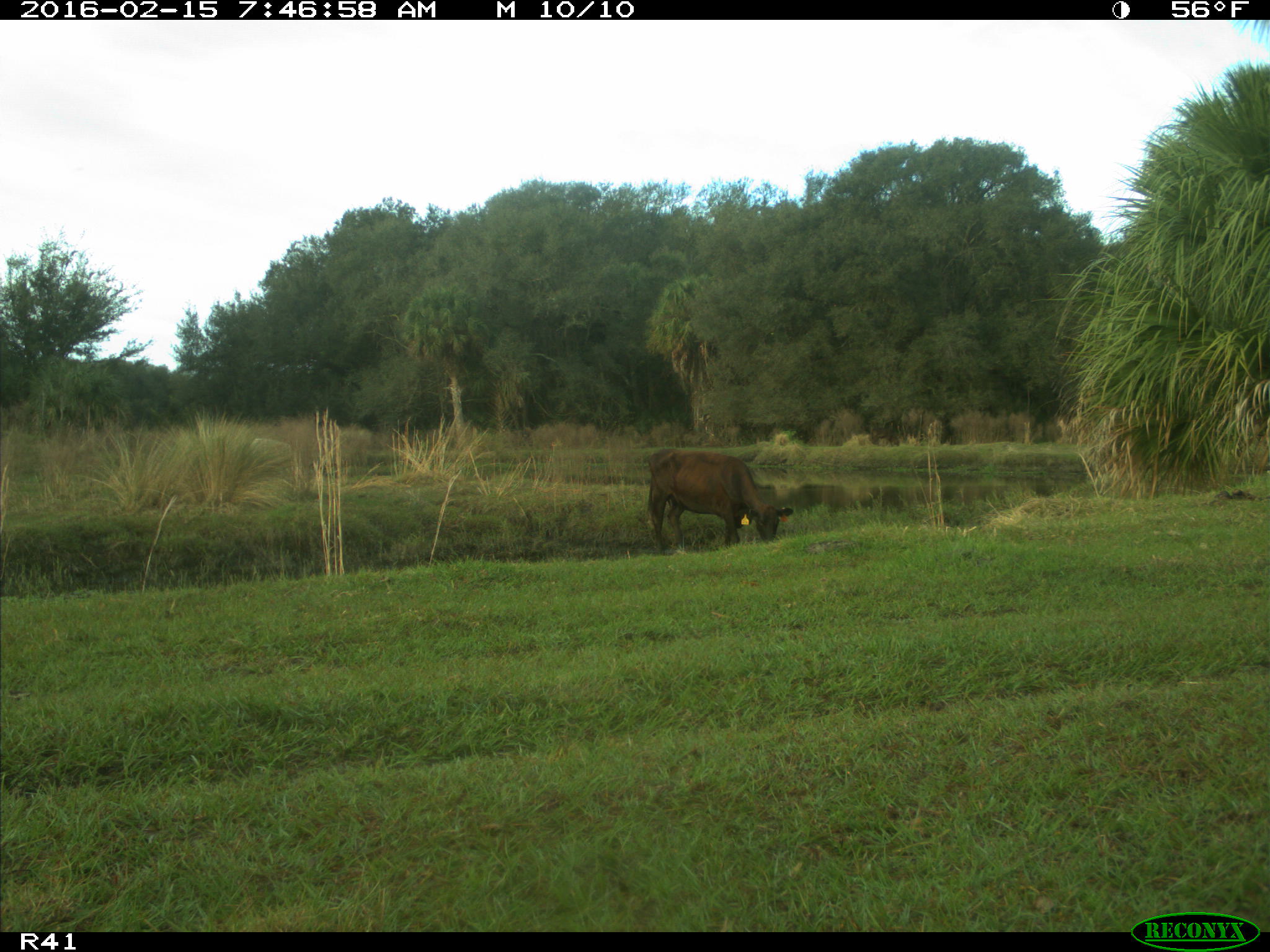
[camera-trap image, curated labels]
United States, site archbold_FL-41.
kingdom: Animalia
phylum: Chordata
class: Mammalia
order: Artiodactyla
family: Bovidae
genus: Bos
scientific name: Bos taurus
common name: domestic cow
Bos taurus (domestic cow).